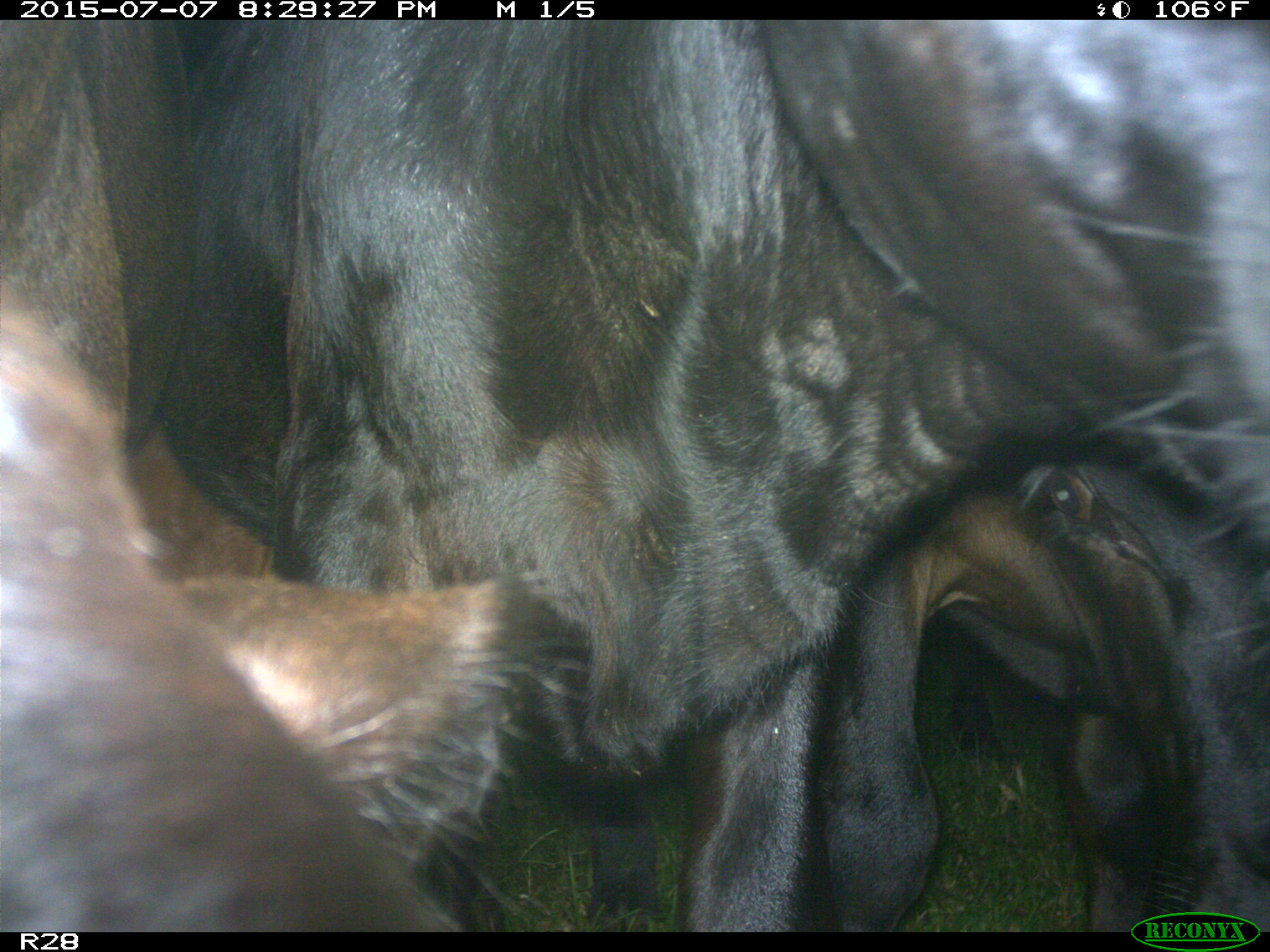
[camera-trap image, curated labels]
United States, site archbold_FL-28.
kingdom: Animalia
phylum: Chordata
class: Mammalia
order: Artiodactyla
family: Bovidae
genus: Bos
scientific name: Bos taurus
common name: domestic cow